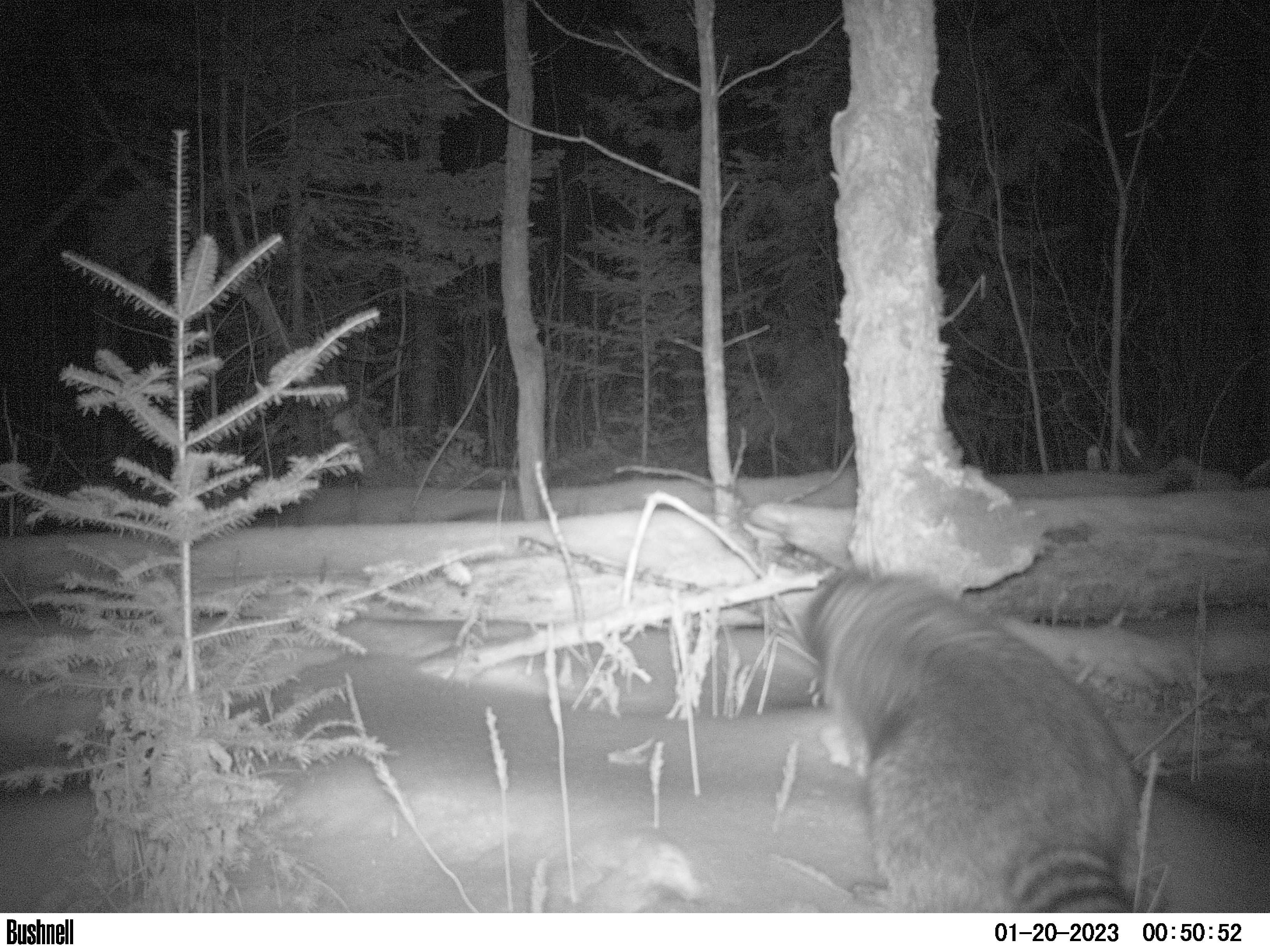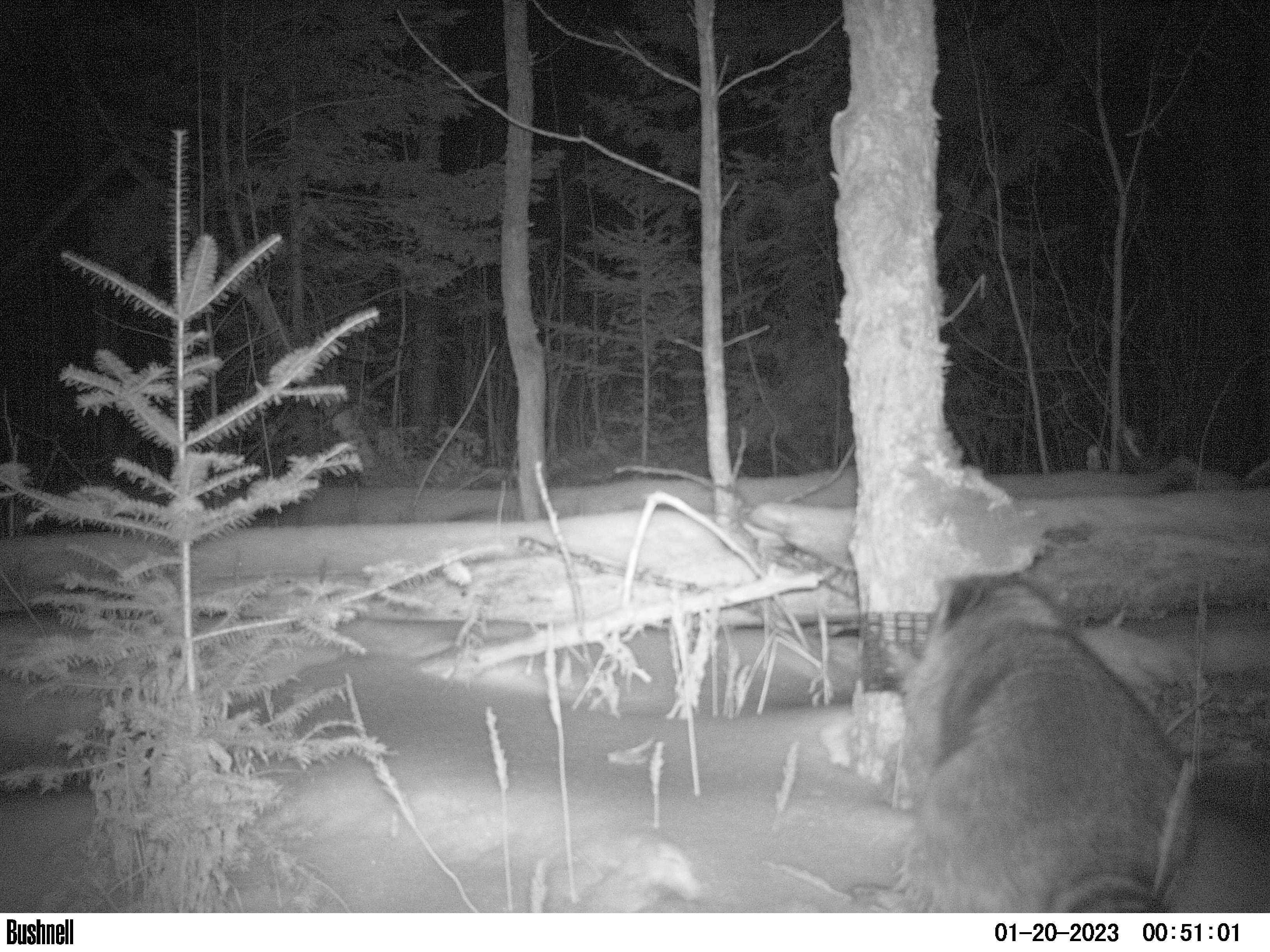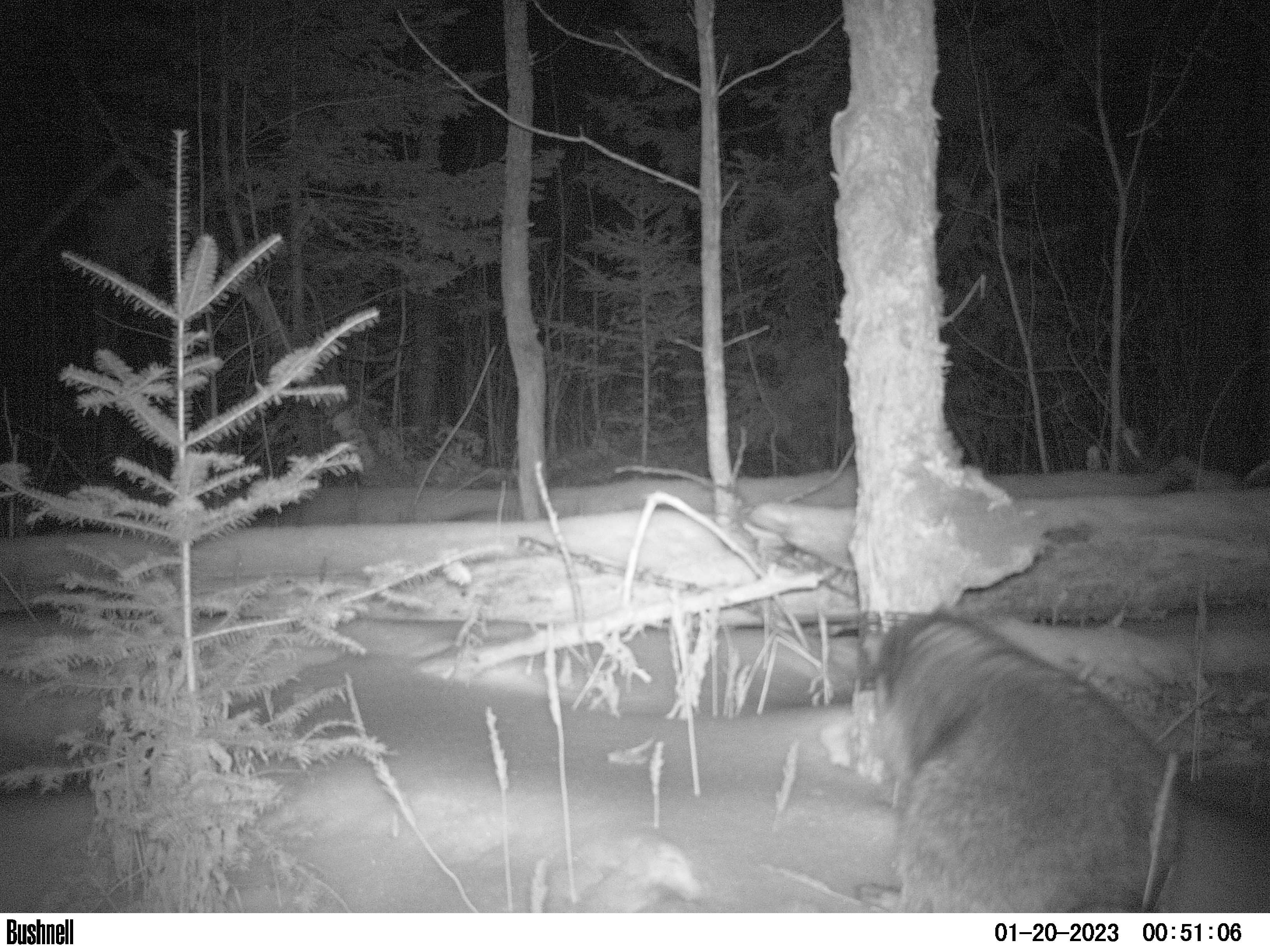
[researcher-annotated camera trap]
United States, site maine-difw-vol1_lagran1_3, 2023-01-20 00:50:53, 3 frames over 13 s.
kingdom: Animalia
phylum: Chordata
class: Mammalia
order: Carnivora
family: Procyonidae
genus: Procyon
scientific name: Procyon lotor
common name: raccoon